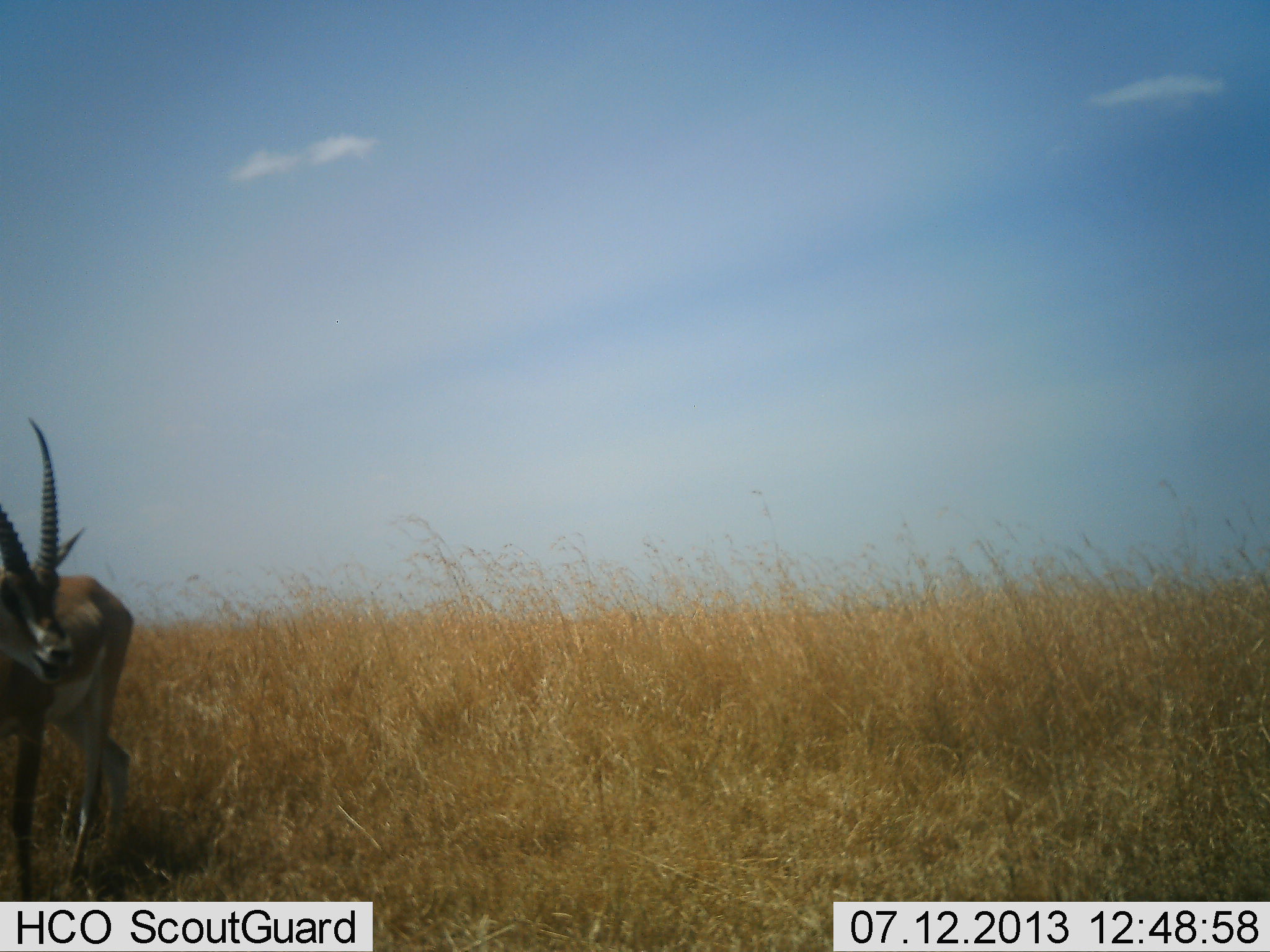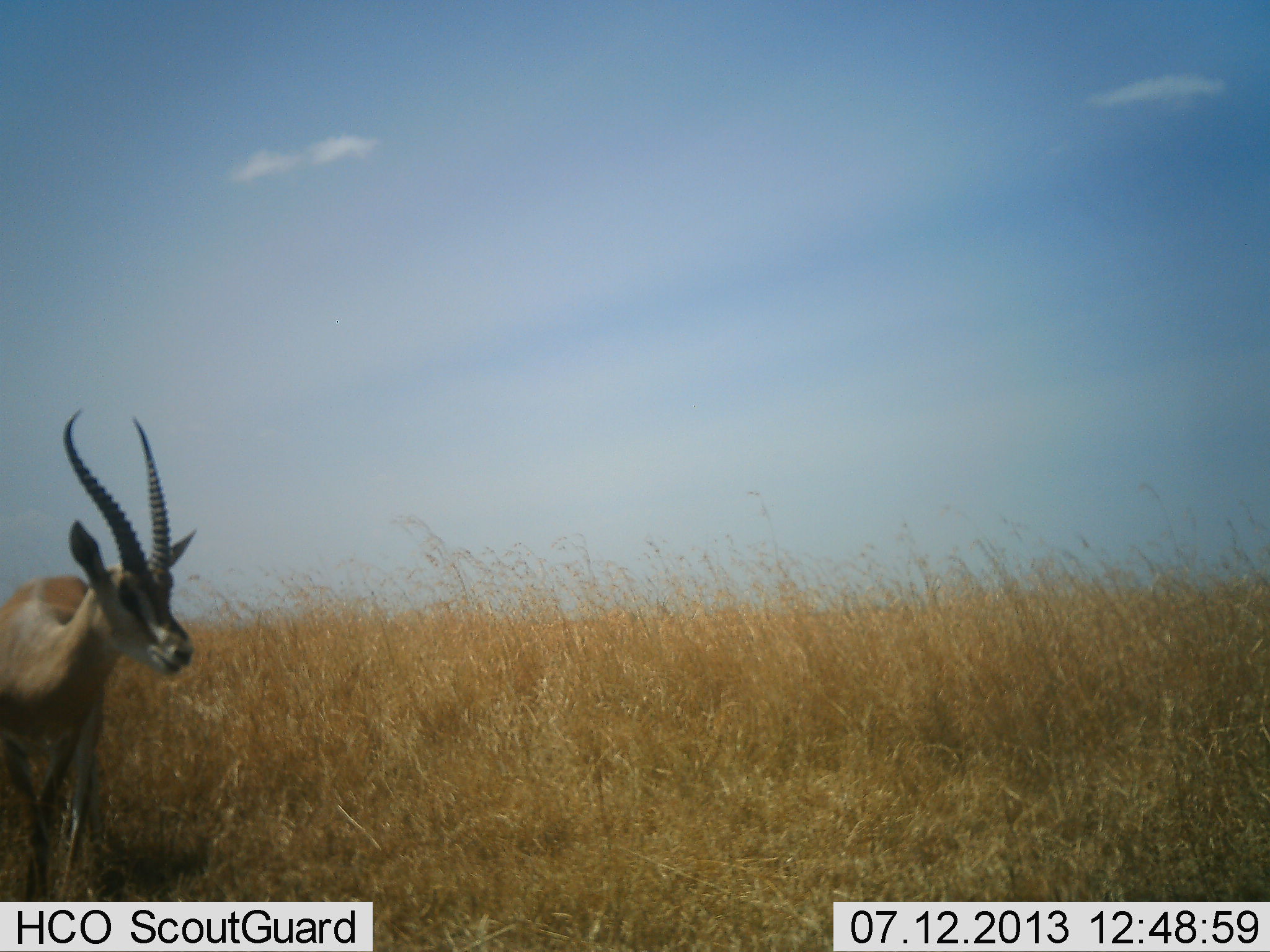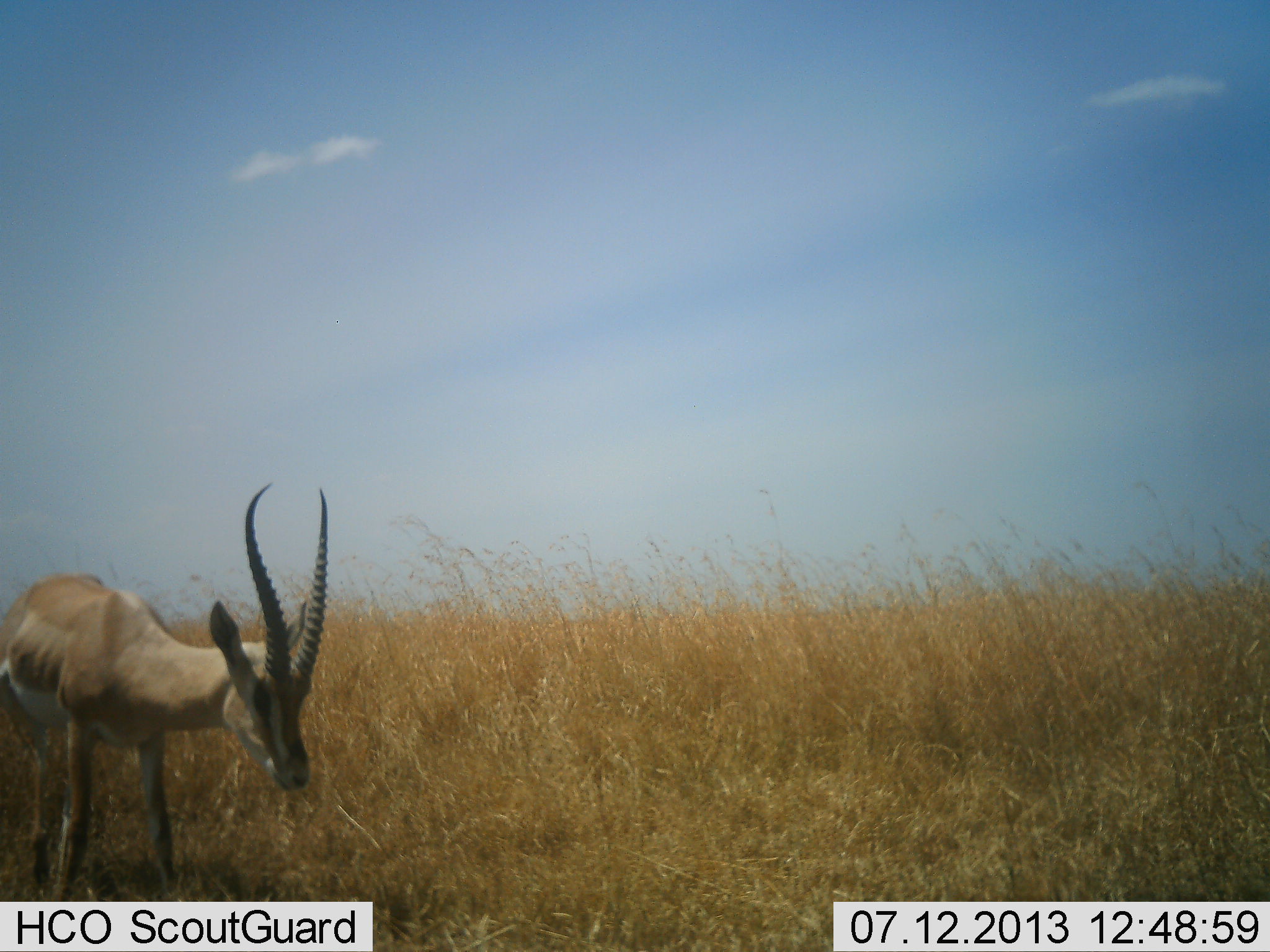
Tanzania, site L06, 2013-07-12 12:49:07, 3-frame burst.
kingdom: Animalia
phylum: Chordata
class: Mammalia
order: Artiodactyla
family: Bovidae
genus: Nanger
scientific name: Nanger granti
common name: grant's gazelle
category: gazellegrants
Gazellegrants (grant's gazelle) (Nanger granti), count 1. Behavior (volunteer vote fractions): standing 20%, resting 0%, moving 80%, interacting 0%. Young present (vote fraction): 0%. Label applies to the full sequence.